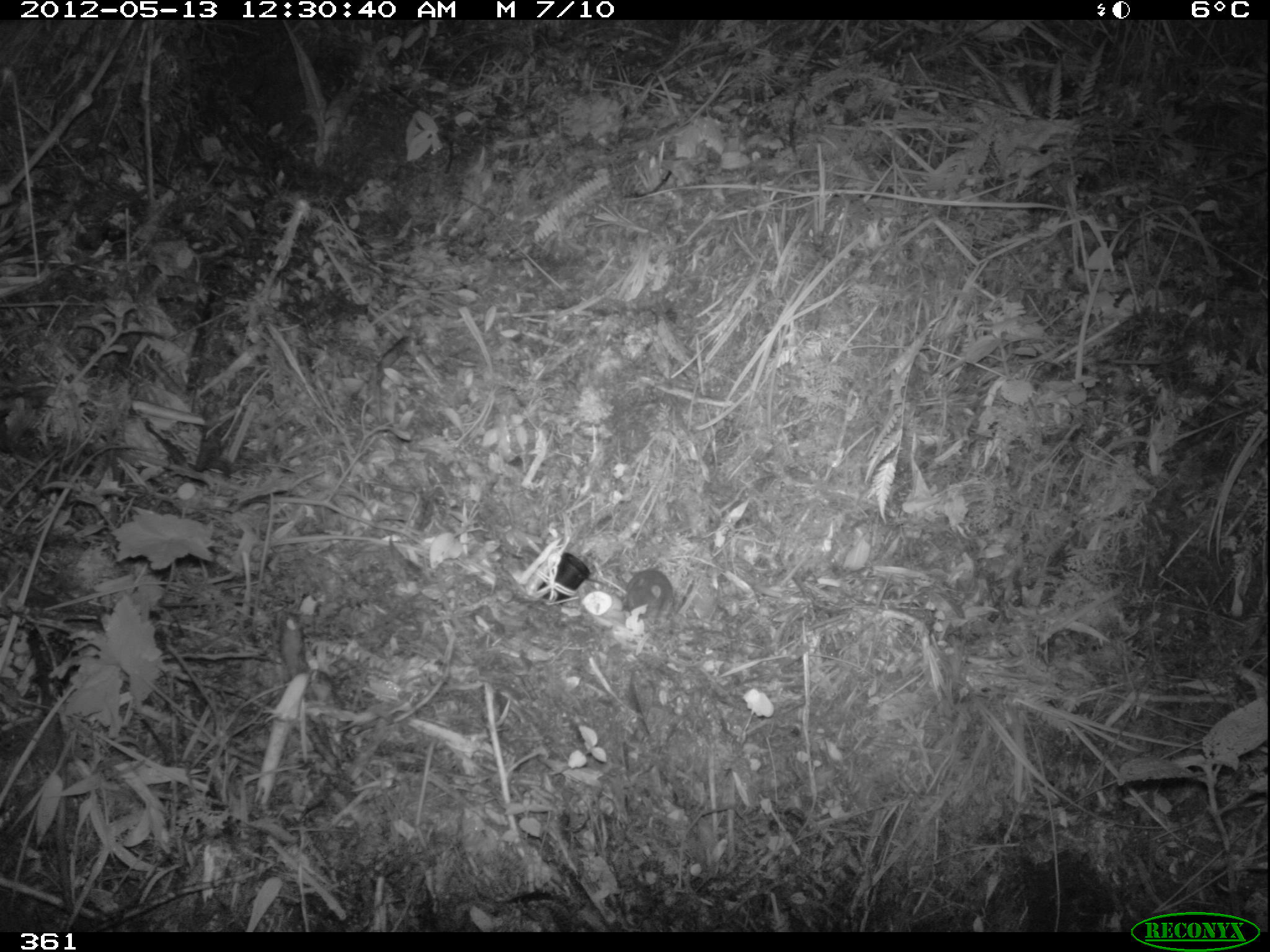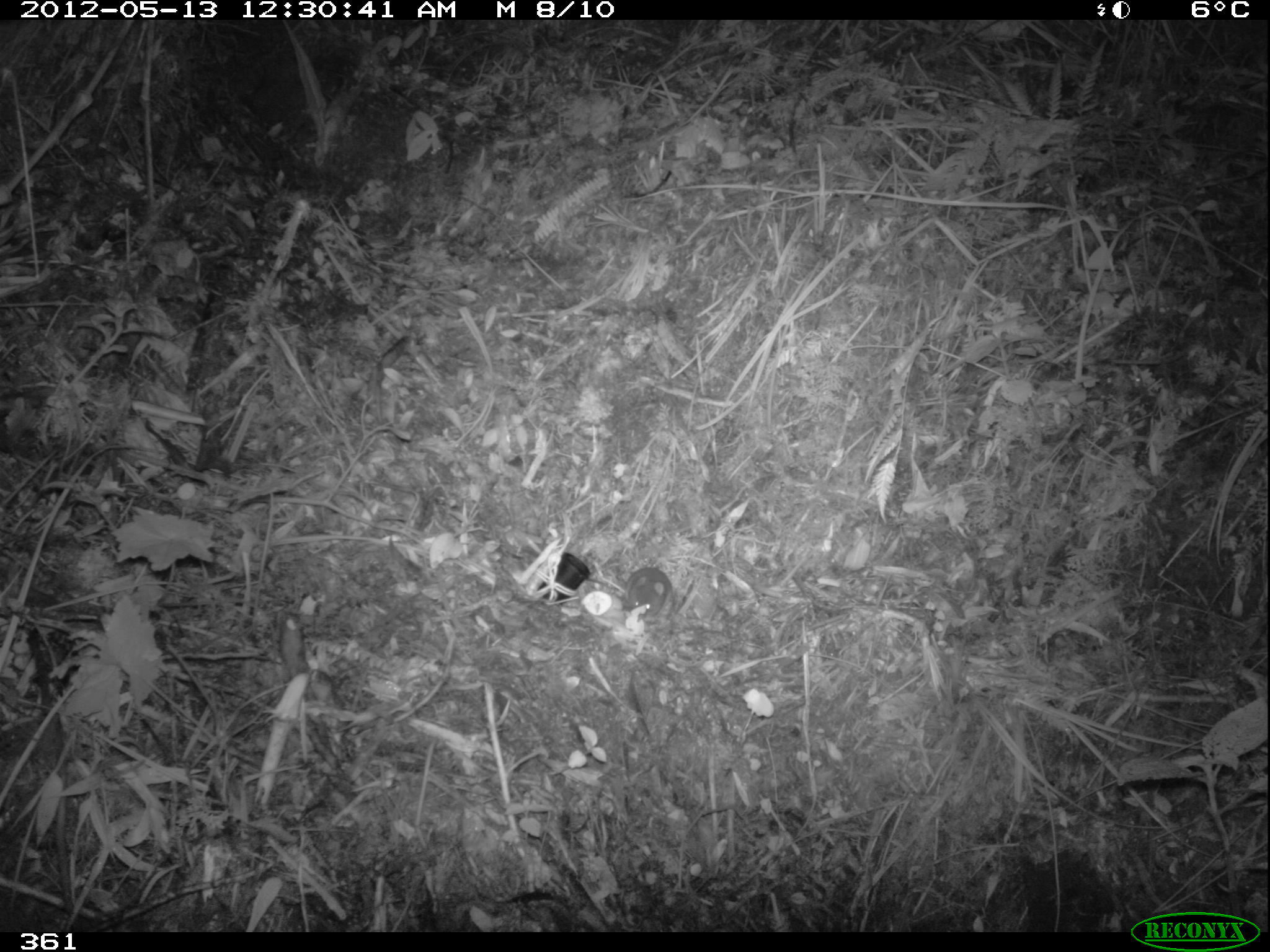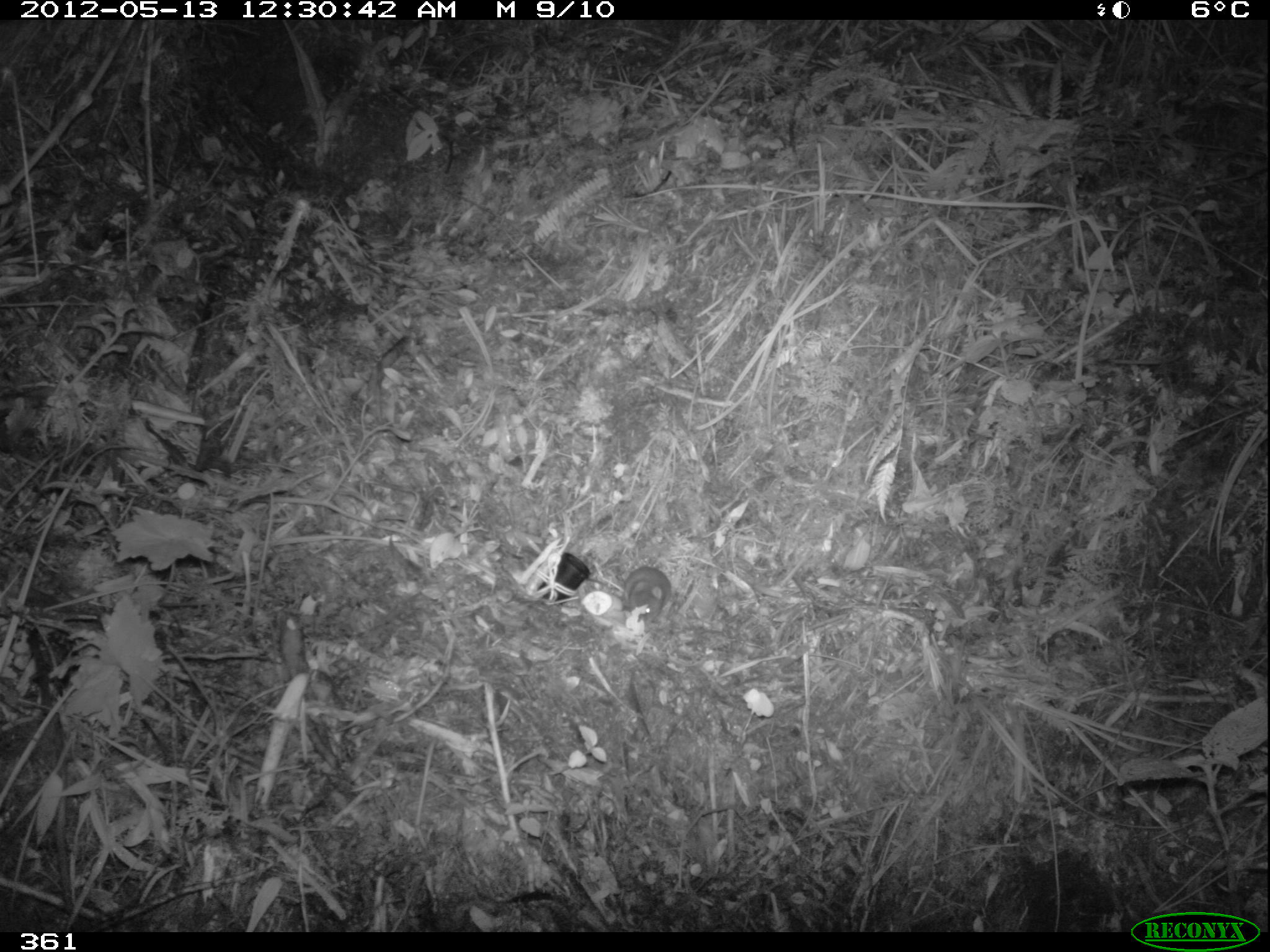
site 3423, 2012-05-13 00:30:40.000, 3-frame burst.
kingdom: Animalia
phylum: Chordata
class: Mammalia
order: Rodentia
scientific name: Rodentia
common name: rodents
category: unknown rodent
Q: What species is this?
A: Unknown rodent (rodents) (Rodentia).